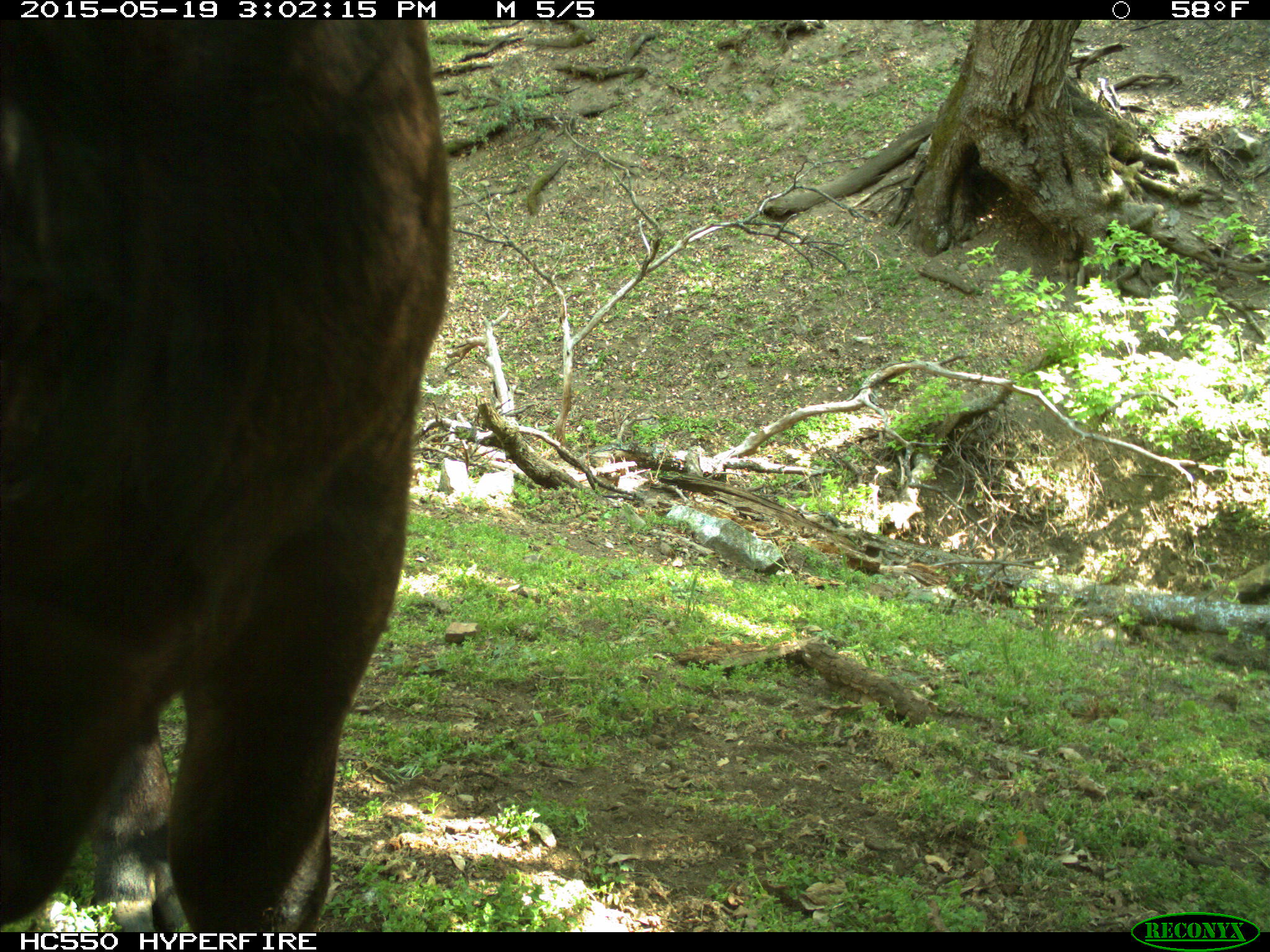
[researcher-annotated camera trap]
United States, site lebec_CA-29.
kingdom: Animalia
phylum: Chordata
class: Mammalia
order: Artiodactyla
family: Bovidae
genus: Bos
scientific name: Bos taurus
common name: domestic cow